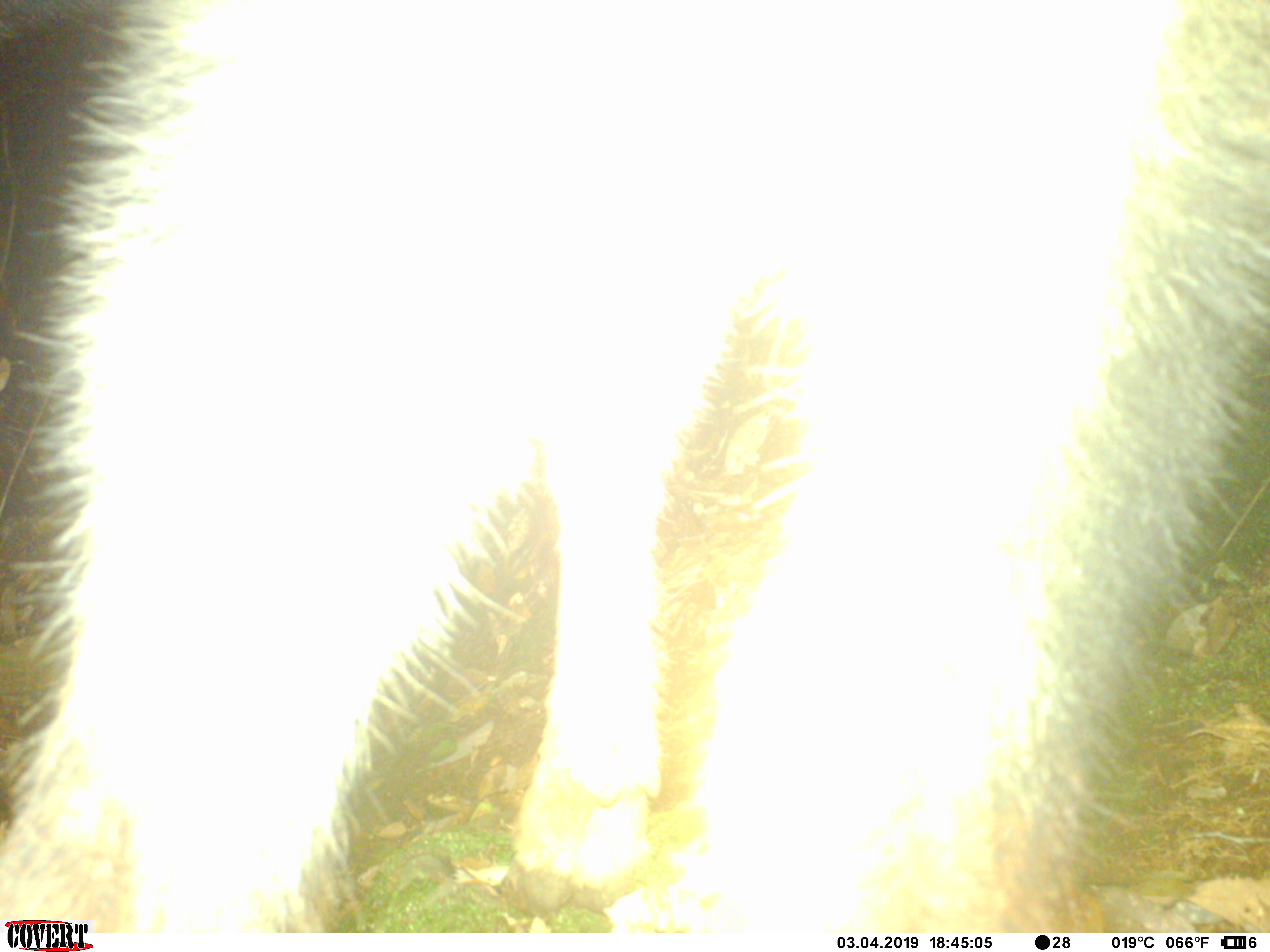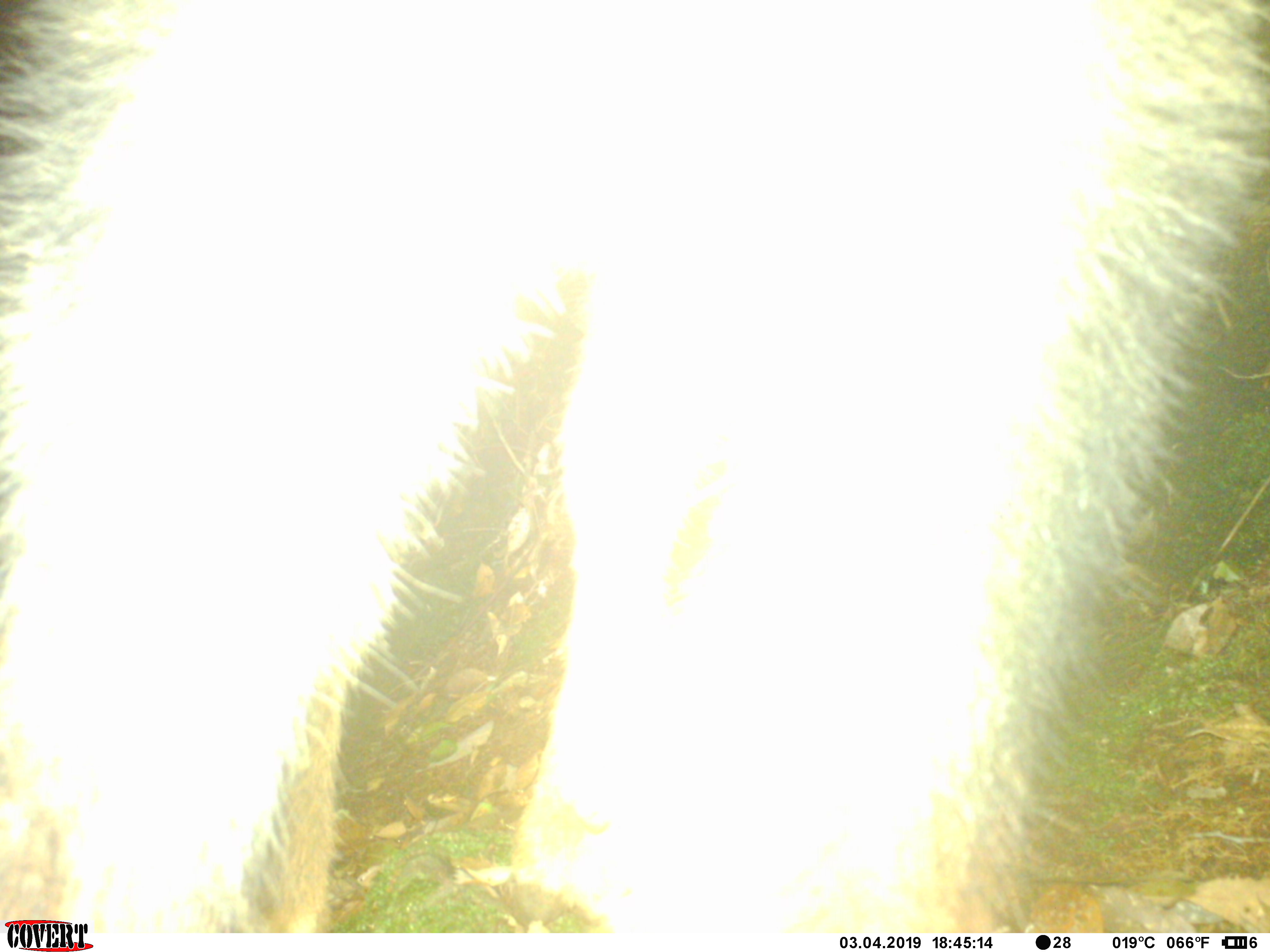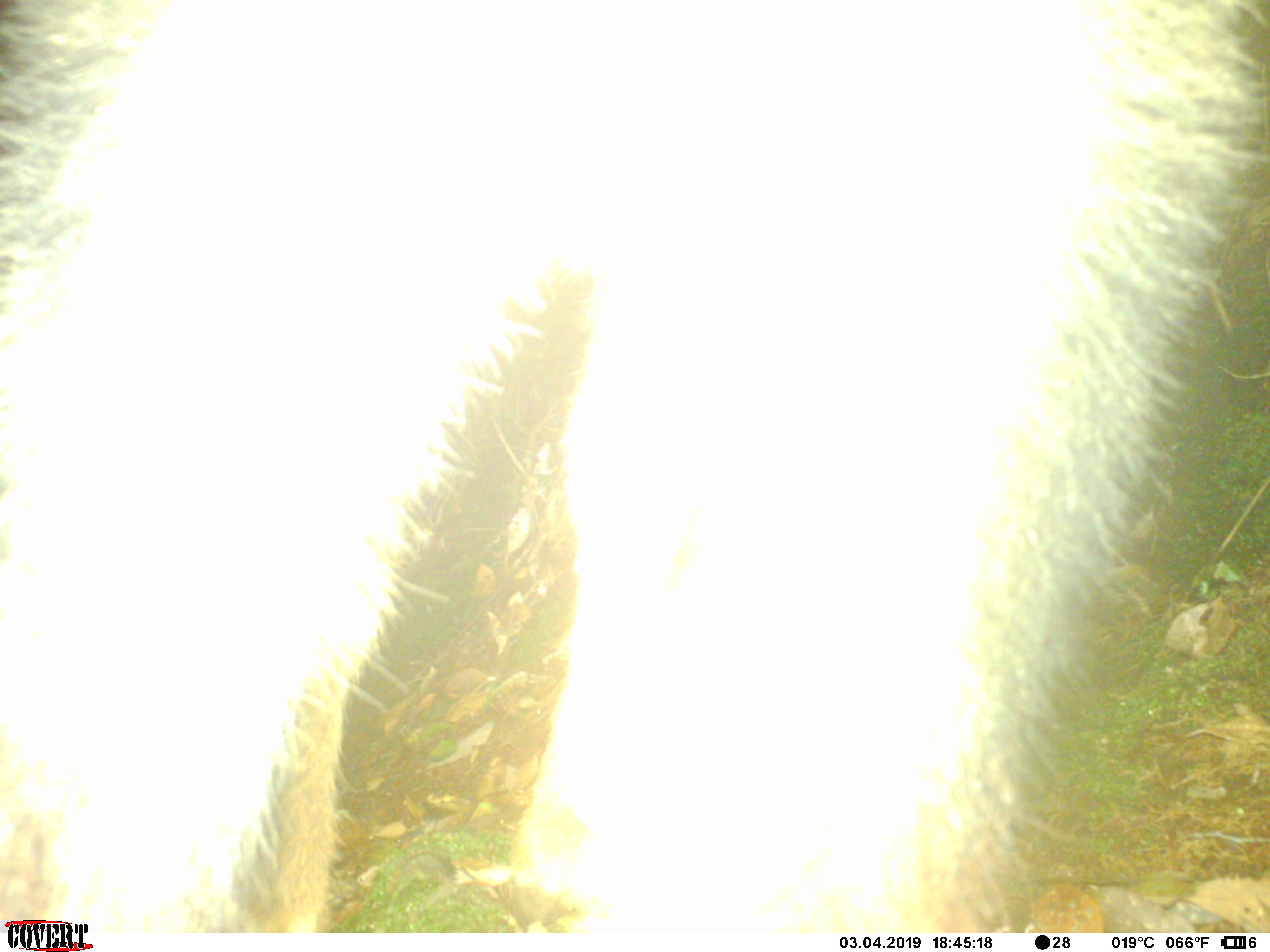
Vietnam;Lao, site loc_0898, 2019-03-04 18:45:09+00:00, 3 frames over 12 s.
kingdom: Animalia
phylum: Chordata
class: Mammalia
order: Artiodactyla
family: Bovidae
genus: Capricornis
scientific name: Capricornis sumatraensis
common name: chinese serow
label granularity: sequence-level